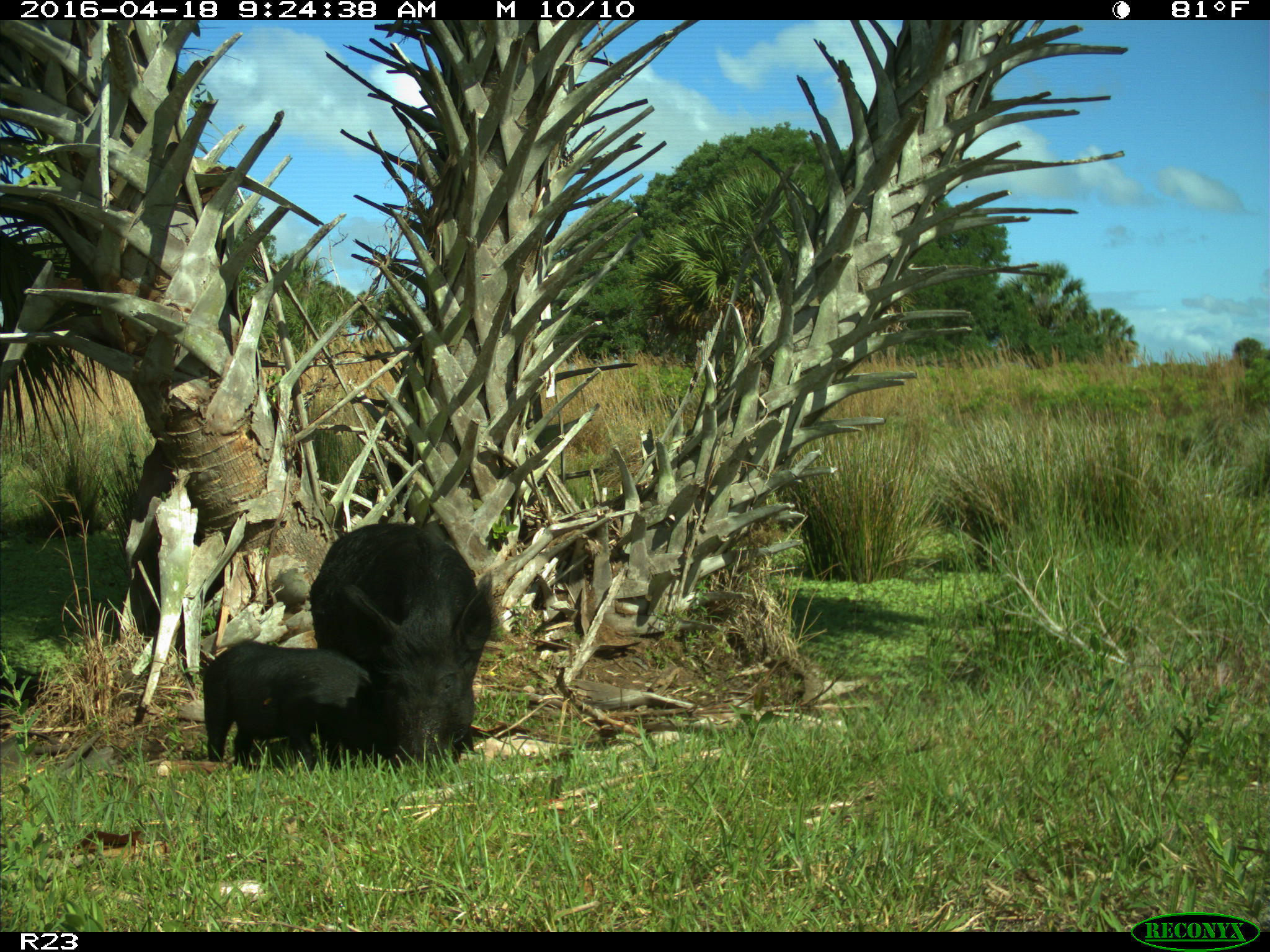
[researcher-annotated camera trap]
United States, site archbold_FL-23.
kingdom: Animalia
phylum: Chordata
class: Mammalia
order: Artiodactyla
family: Suidae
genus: Sus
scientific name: Sus scrofa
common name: wild boar